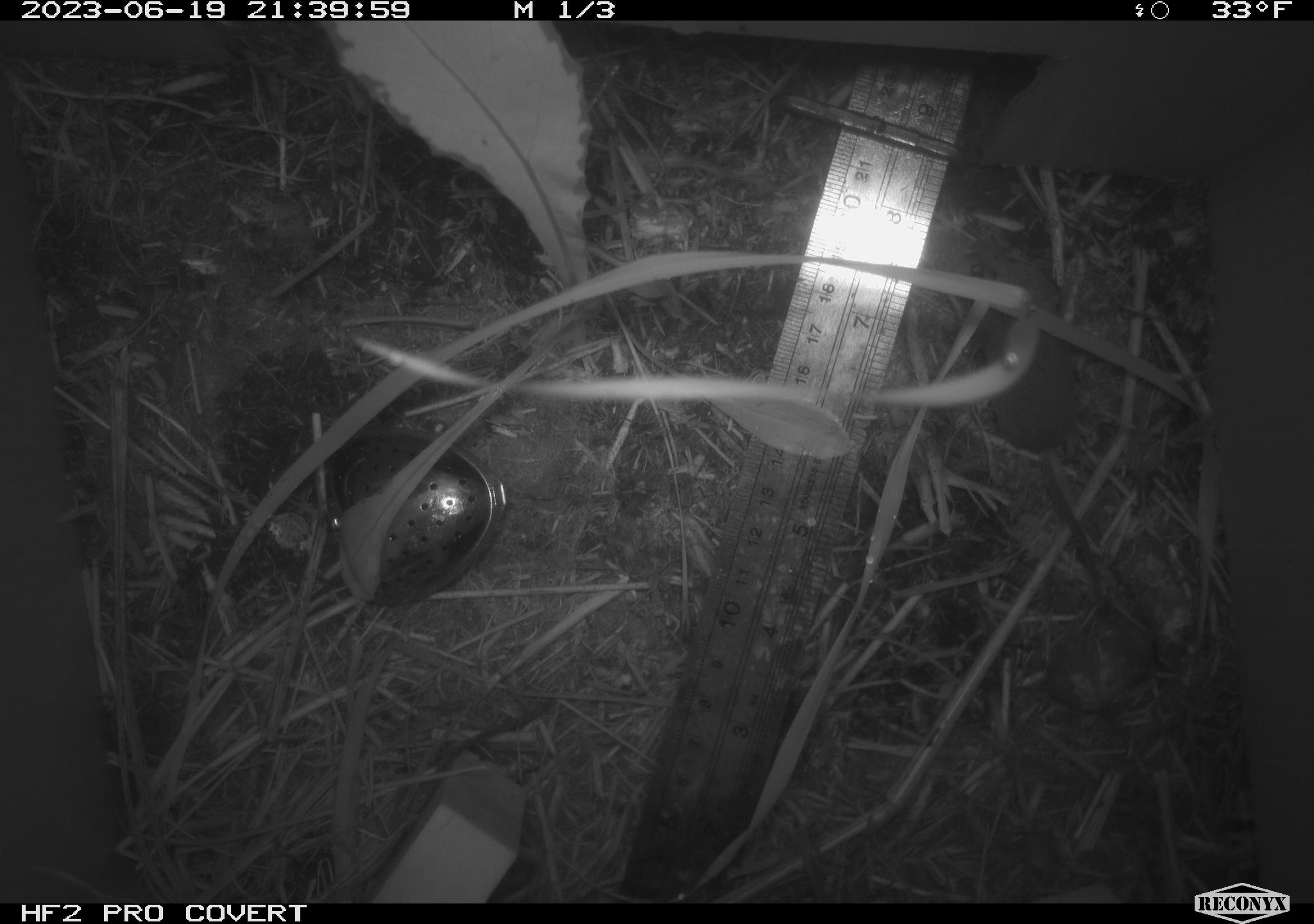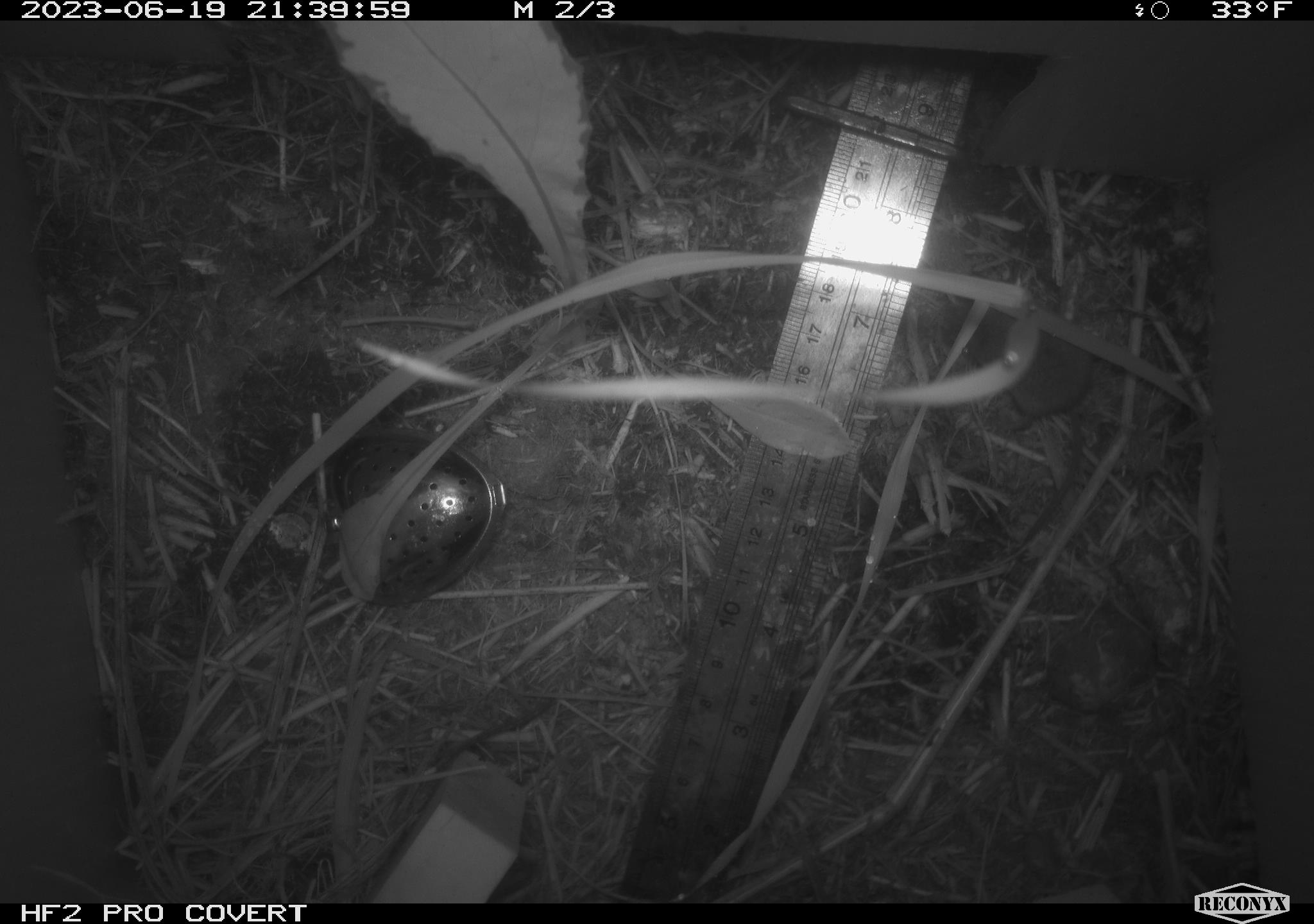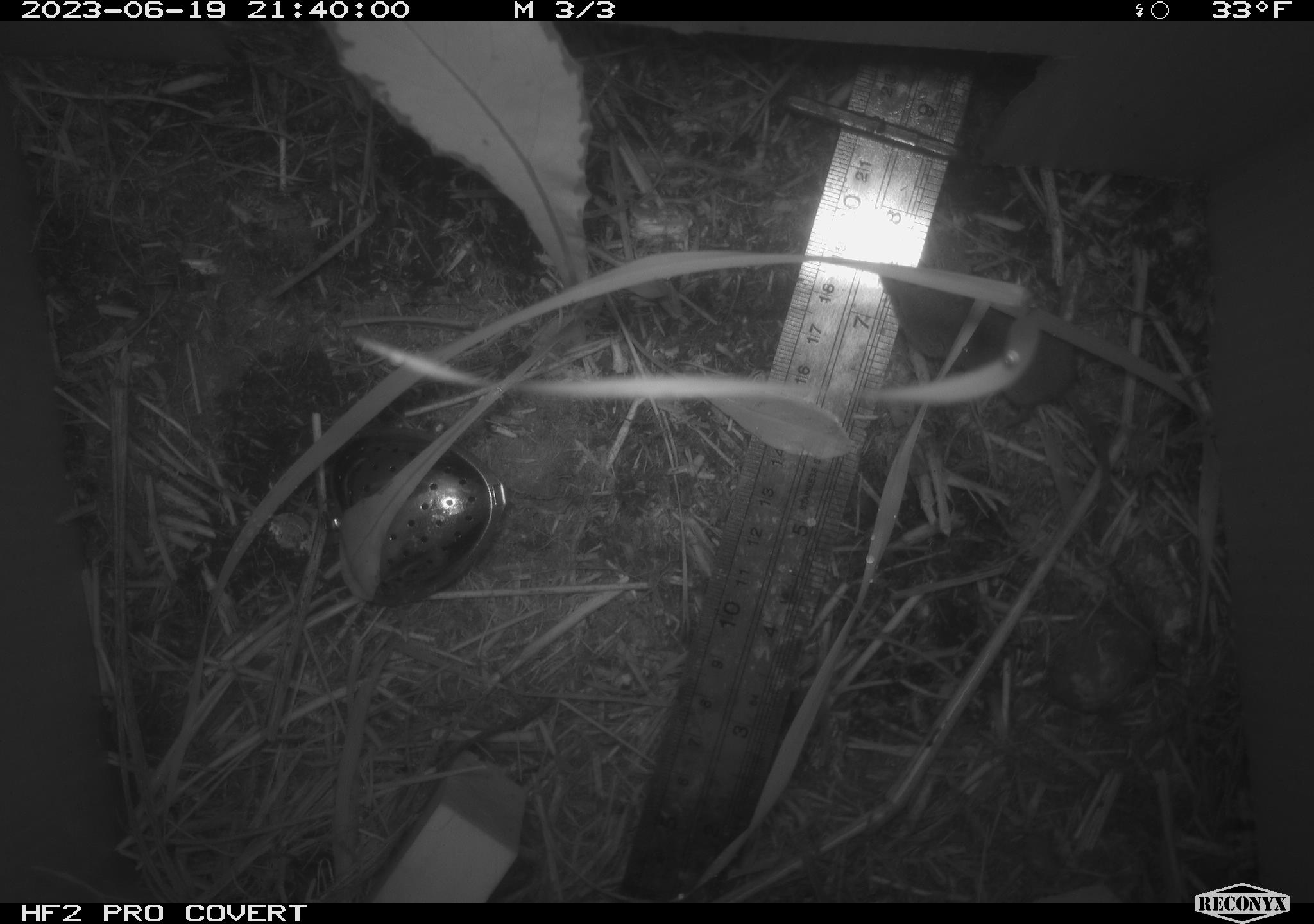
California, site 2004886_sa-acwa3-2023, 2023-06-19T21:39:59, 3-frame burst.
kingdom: Animalia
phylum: Chordata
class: Mammalia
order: Eulipotyphla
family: Soricidae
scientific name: Soricidae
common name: shrews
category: soricidae family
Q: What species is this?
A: Soricidae family (shrews) (Soricidae).